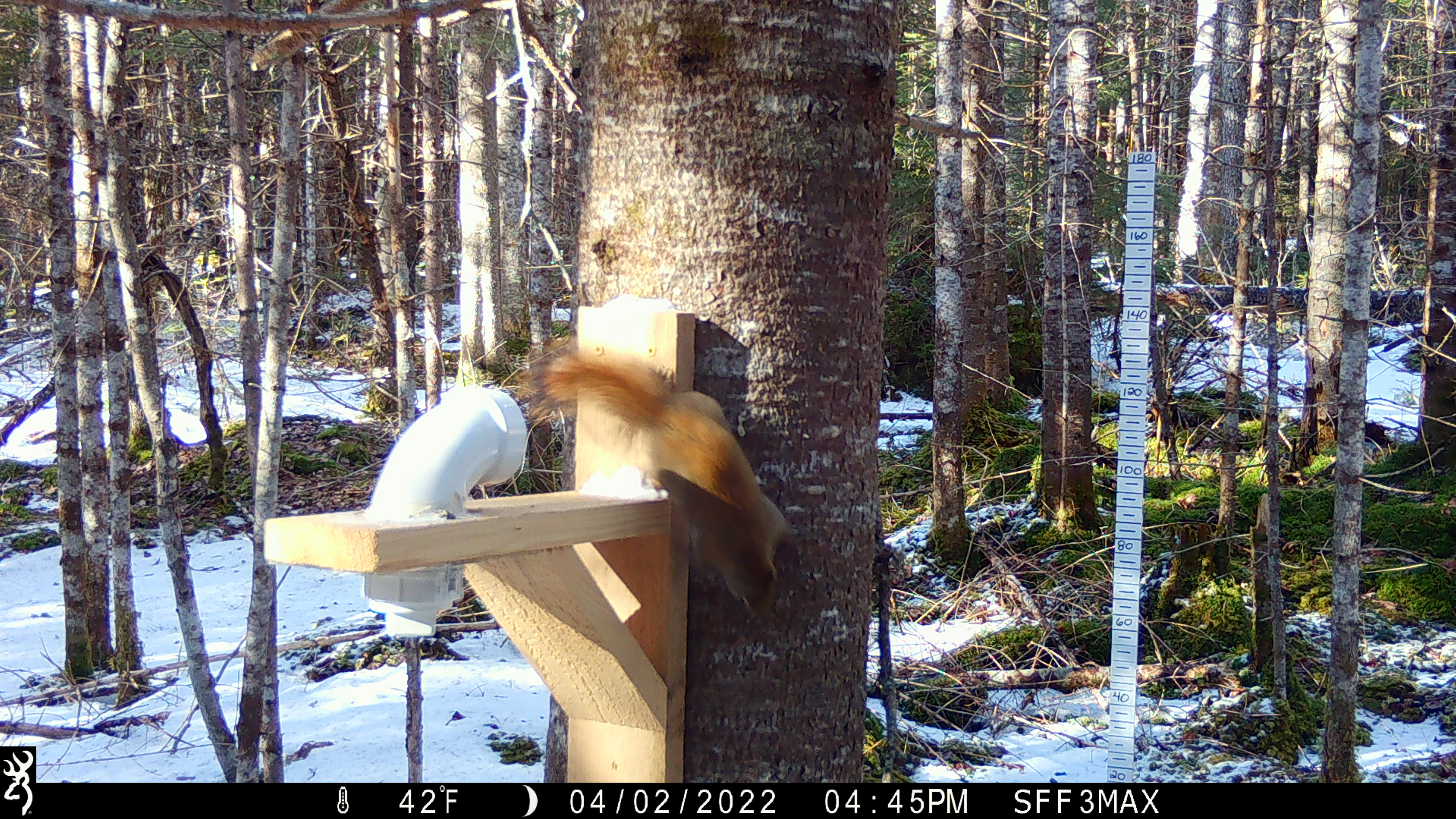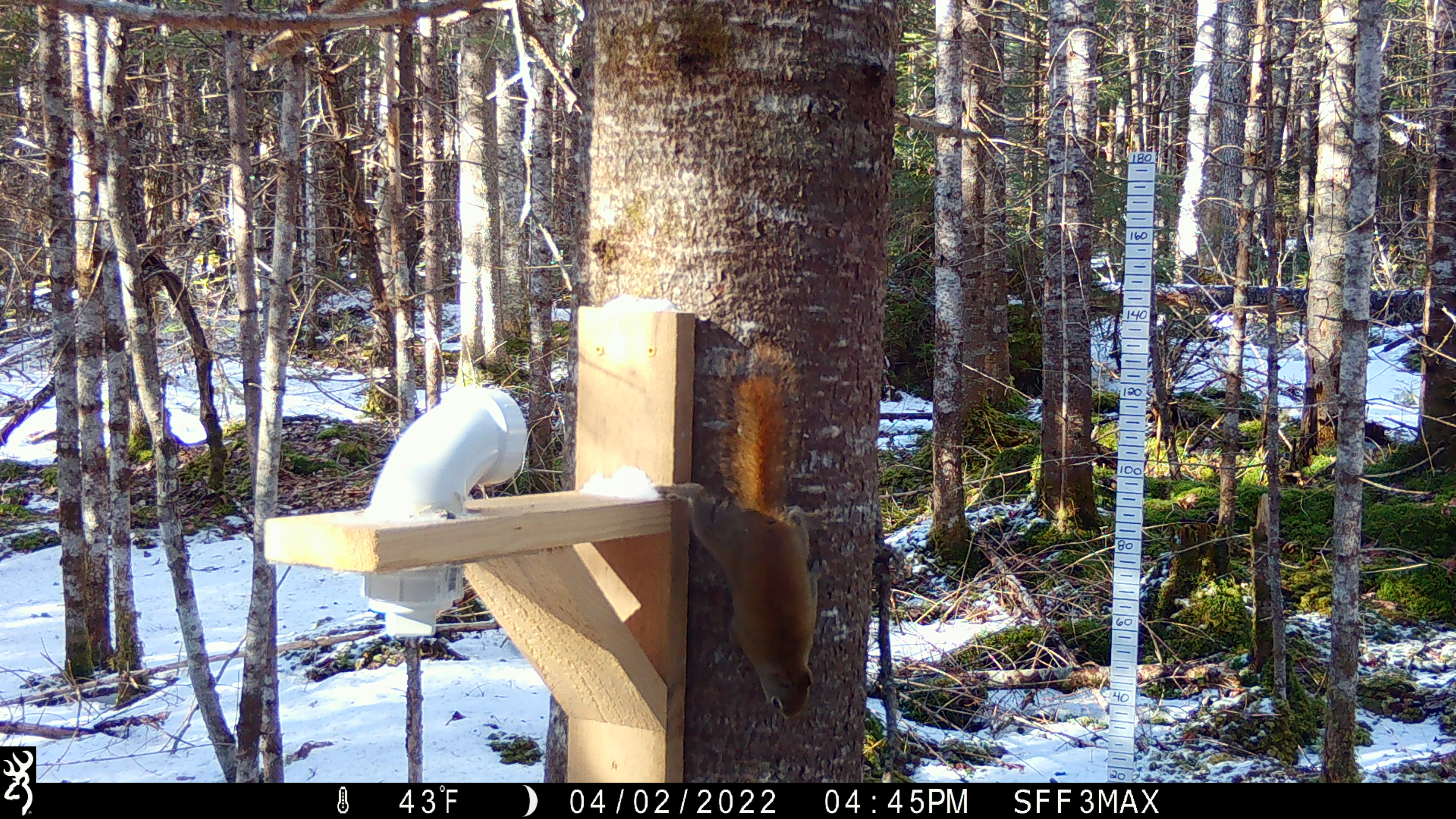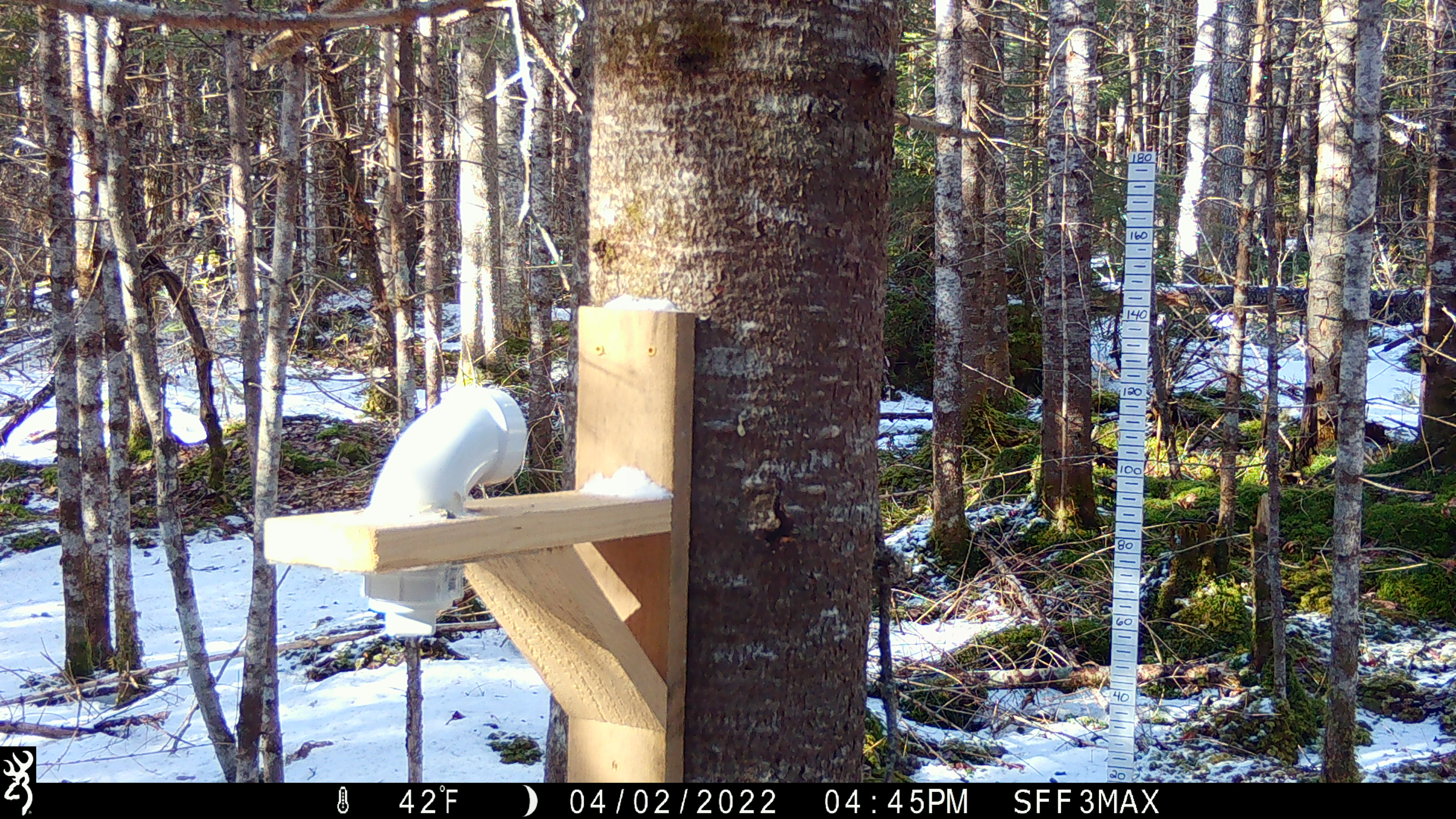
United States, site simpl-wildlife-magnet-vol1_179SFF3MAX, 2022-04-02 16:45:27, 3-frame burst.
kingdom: Animalia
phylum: Chordata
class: Mammalia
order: Rodentia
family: Sciuridae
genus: Tamiasciurus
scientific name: Tamiasciurus hudsonicus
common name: red squirrel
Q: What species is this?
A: Red squirrel (Tamiasciurus hudsonicus).